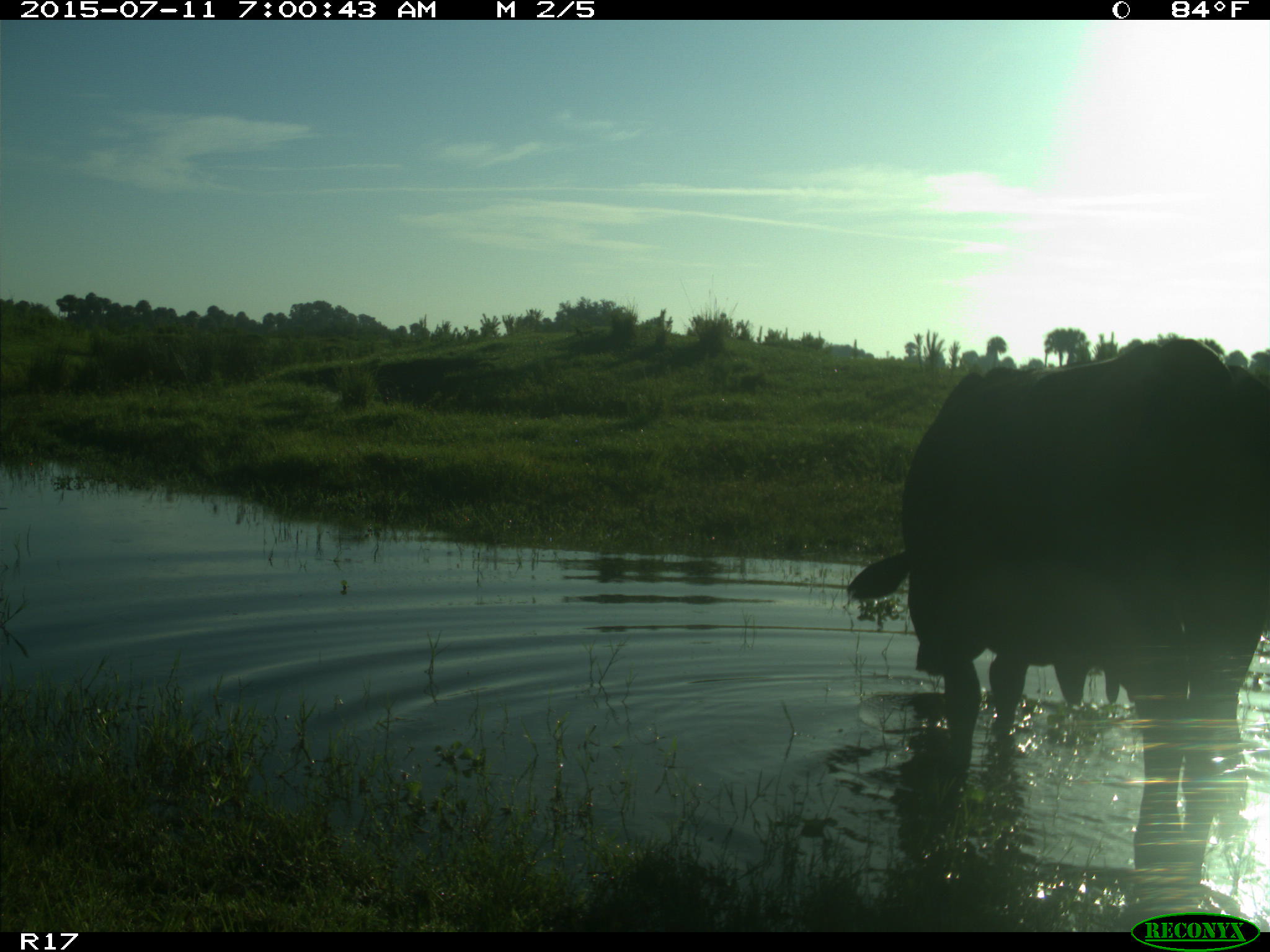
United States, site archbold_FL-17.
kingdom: Animalia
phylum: Chordata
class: Mammalia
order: Artiodactyla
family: Bovidae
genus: Bos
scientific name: Bos taurus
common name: domestic cow